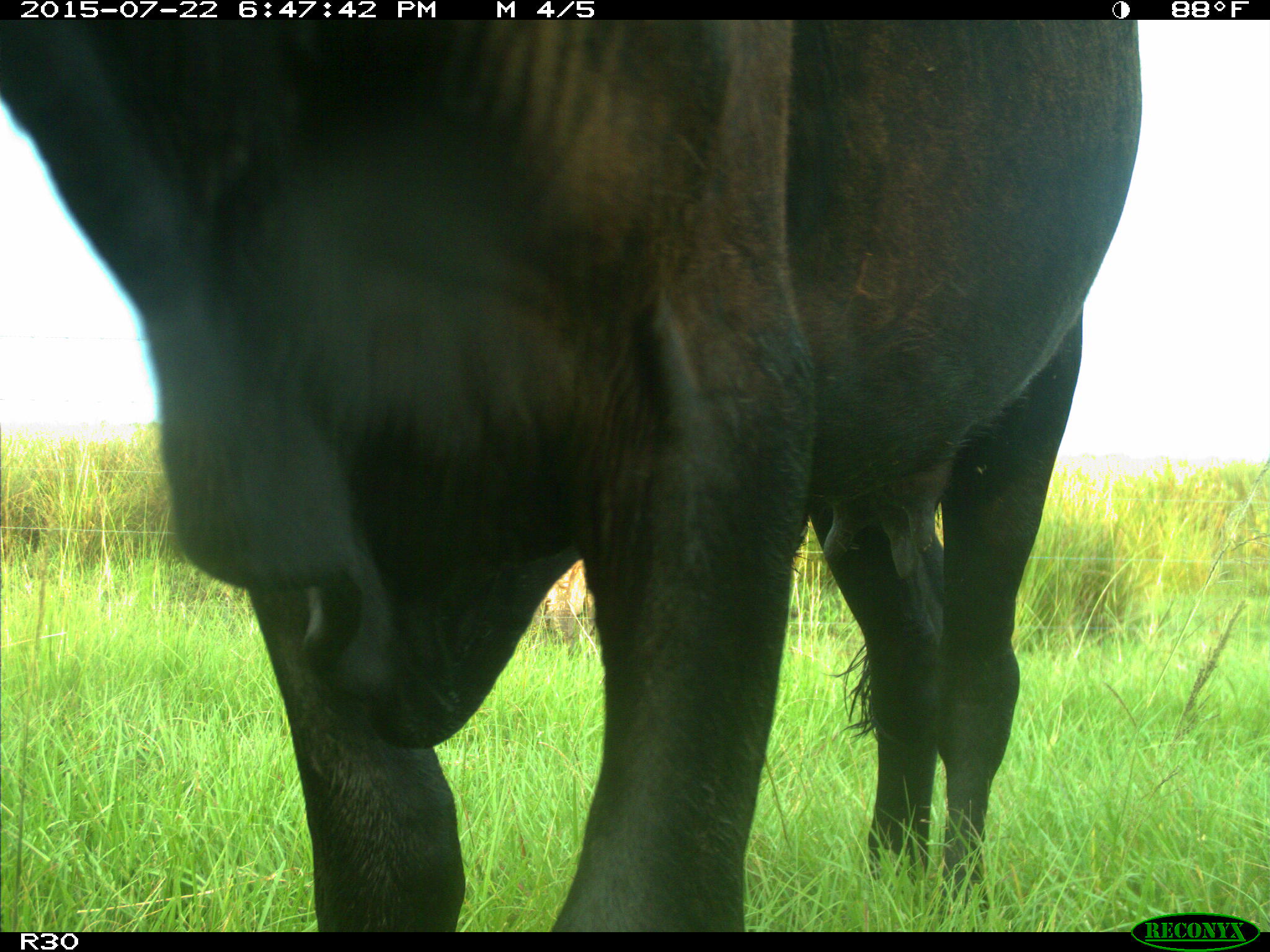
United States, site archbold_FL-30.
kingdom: Animalia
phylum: Chordata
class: Mammalia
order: Artiodactyla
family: Bovidae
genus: Bos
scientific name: Bos taurus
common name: domestic cow